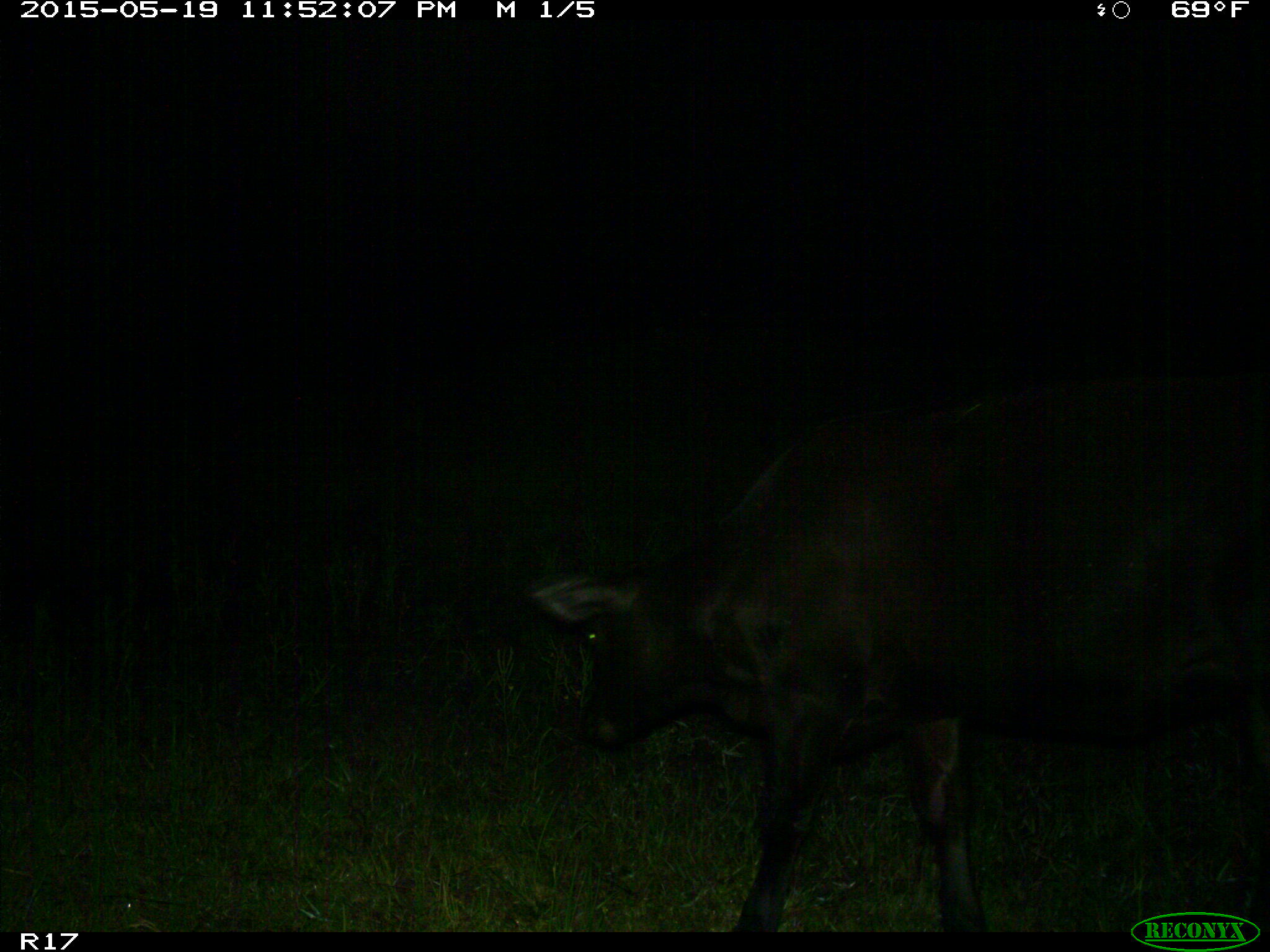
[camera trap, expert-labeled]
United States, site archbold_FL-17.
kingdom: Animalia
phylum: Chordata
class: Mammalia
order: Artiodactyla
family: Bovidae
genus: Bos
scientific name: Bos taurus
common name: domestic cow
Bos taurus (domestic cow).